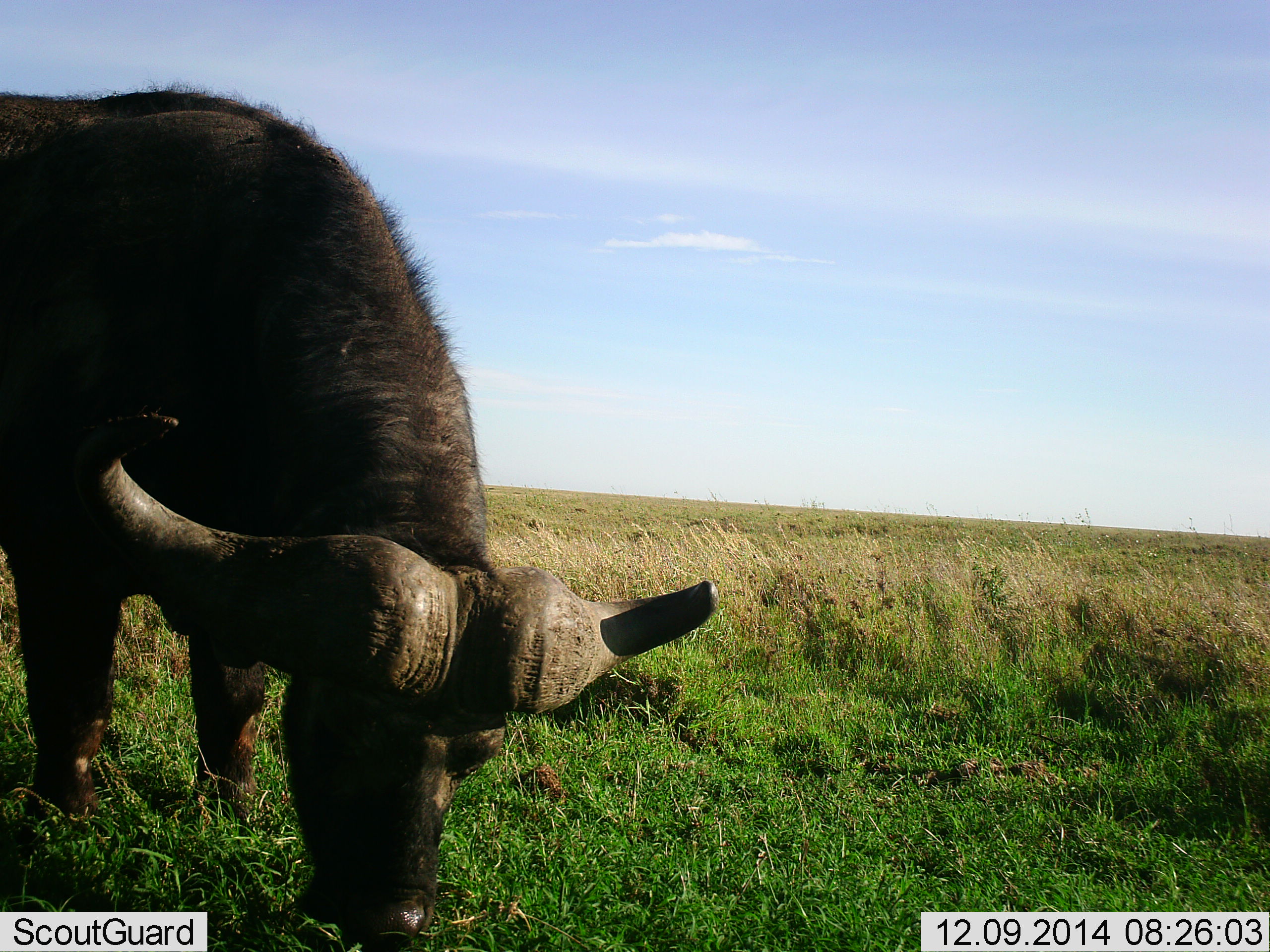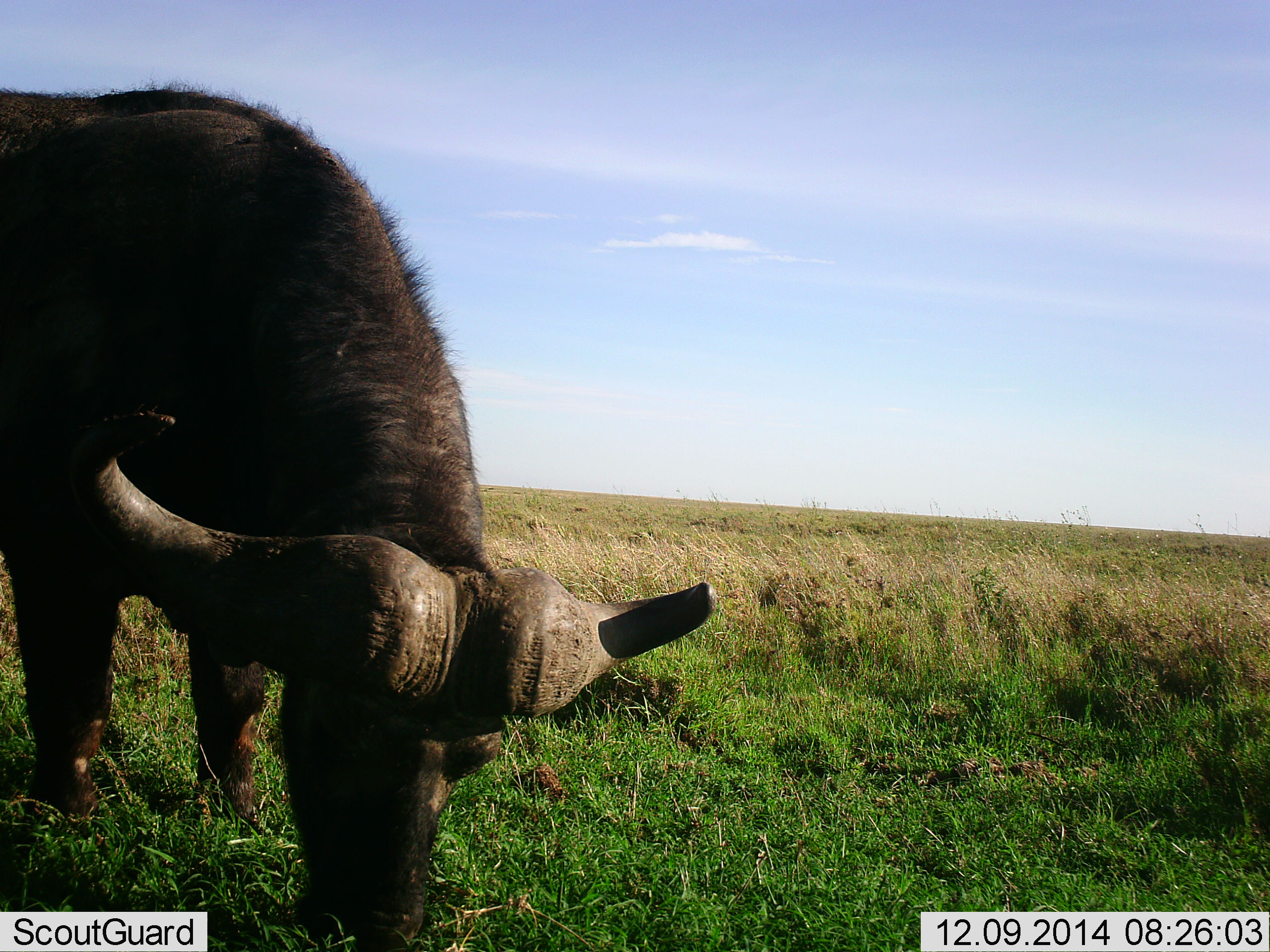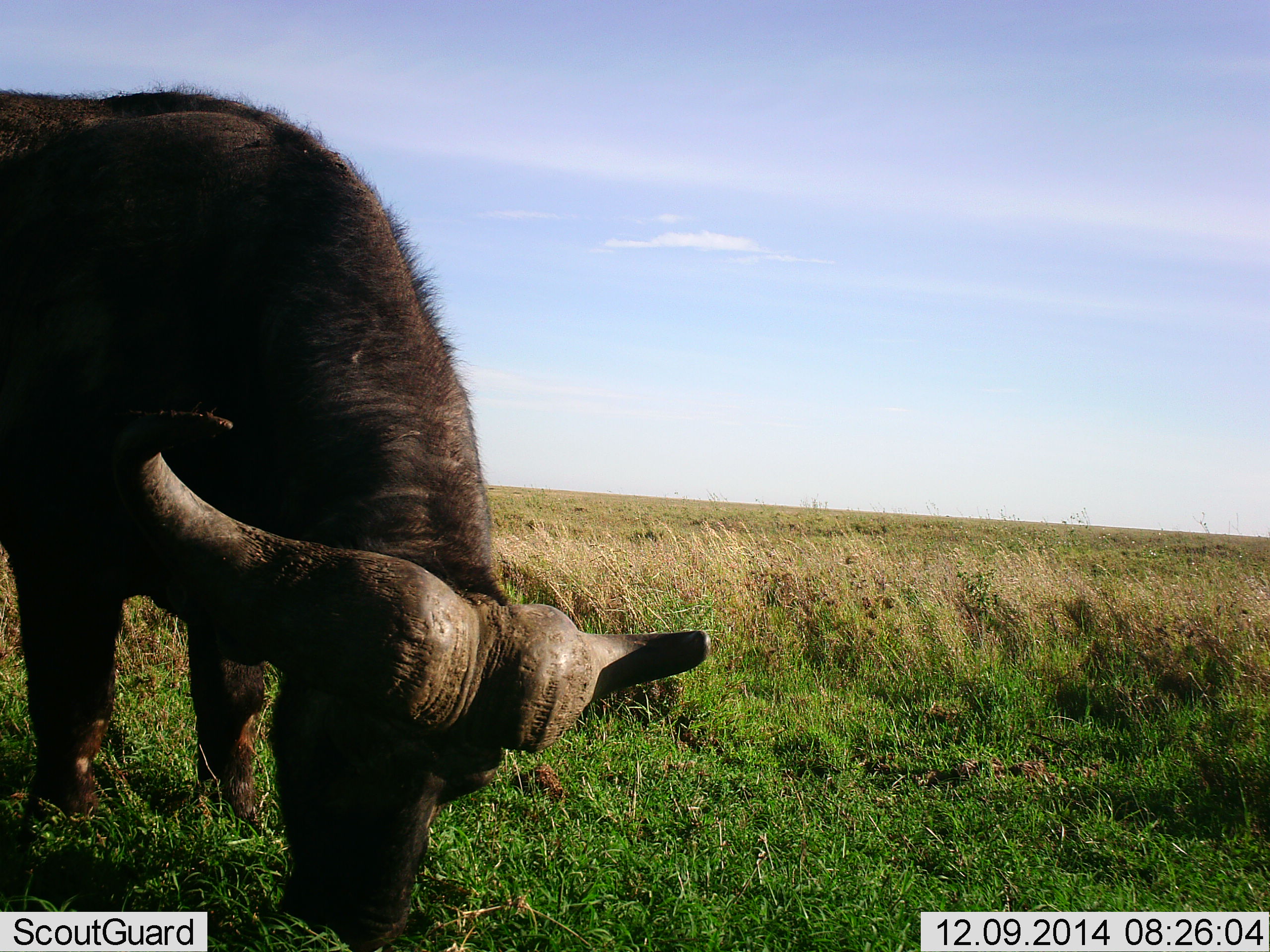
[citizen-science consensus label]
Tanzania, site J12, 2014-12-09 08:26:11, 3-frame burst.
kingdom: Animalia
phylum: Chordata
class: Mammalia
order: Artiodactyla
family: Bovidae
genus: Syncerus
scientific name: Syncerus caffer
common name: cape buffalo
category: buffalo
Buffalo (cape buffalo) (Syncerus caffer), count 1. Behavior (volunteer vote fractions): standing 30%, resting 0%, moving 0%, interacting 0%. Young present (vote fraction): 0%. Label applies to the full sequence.